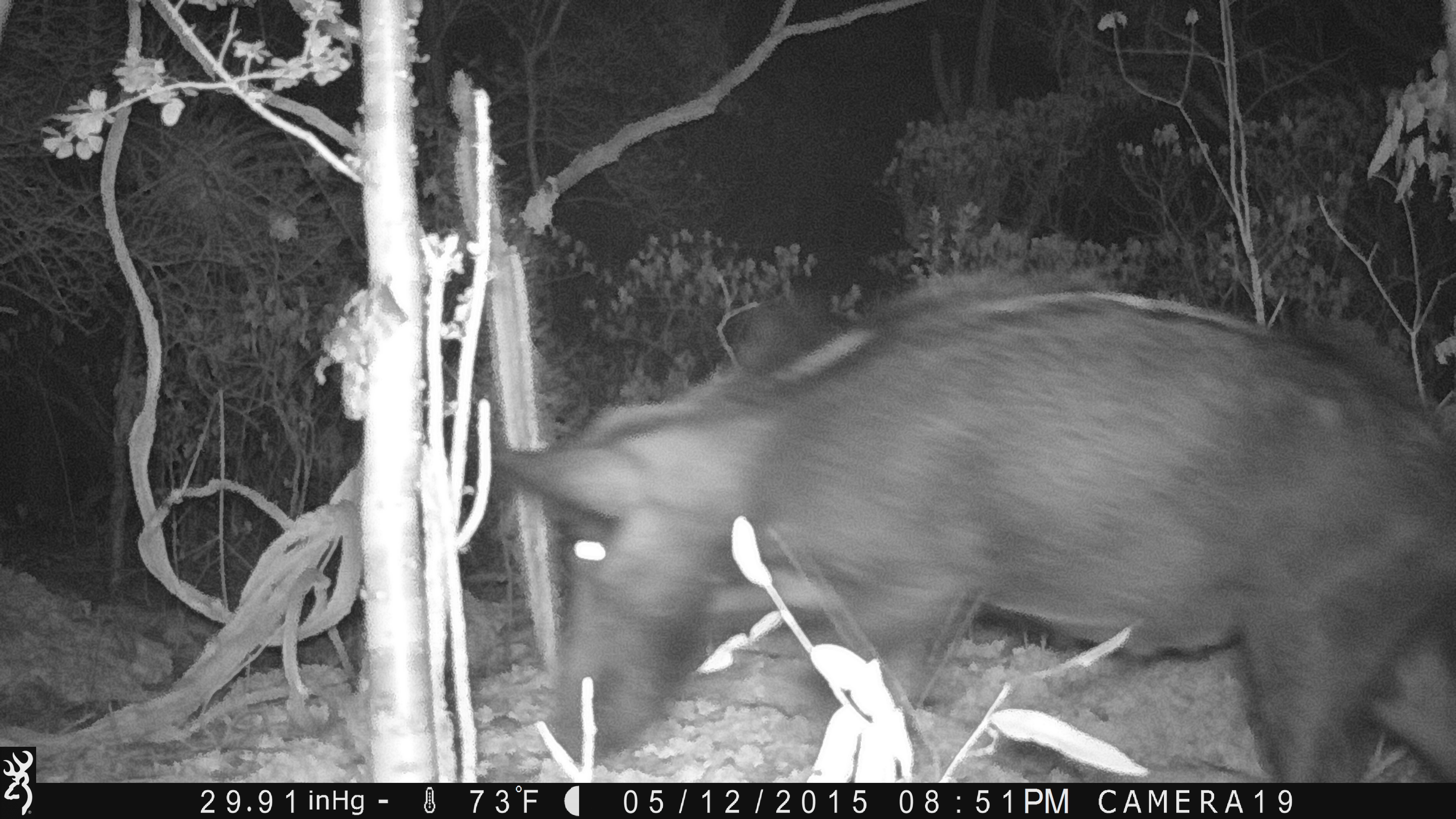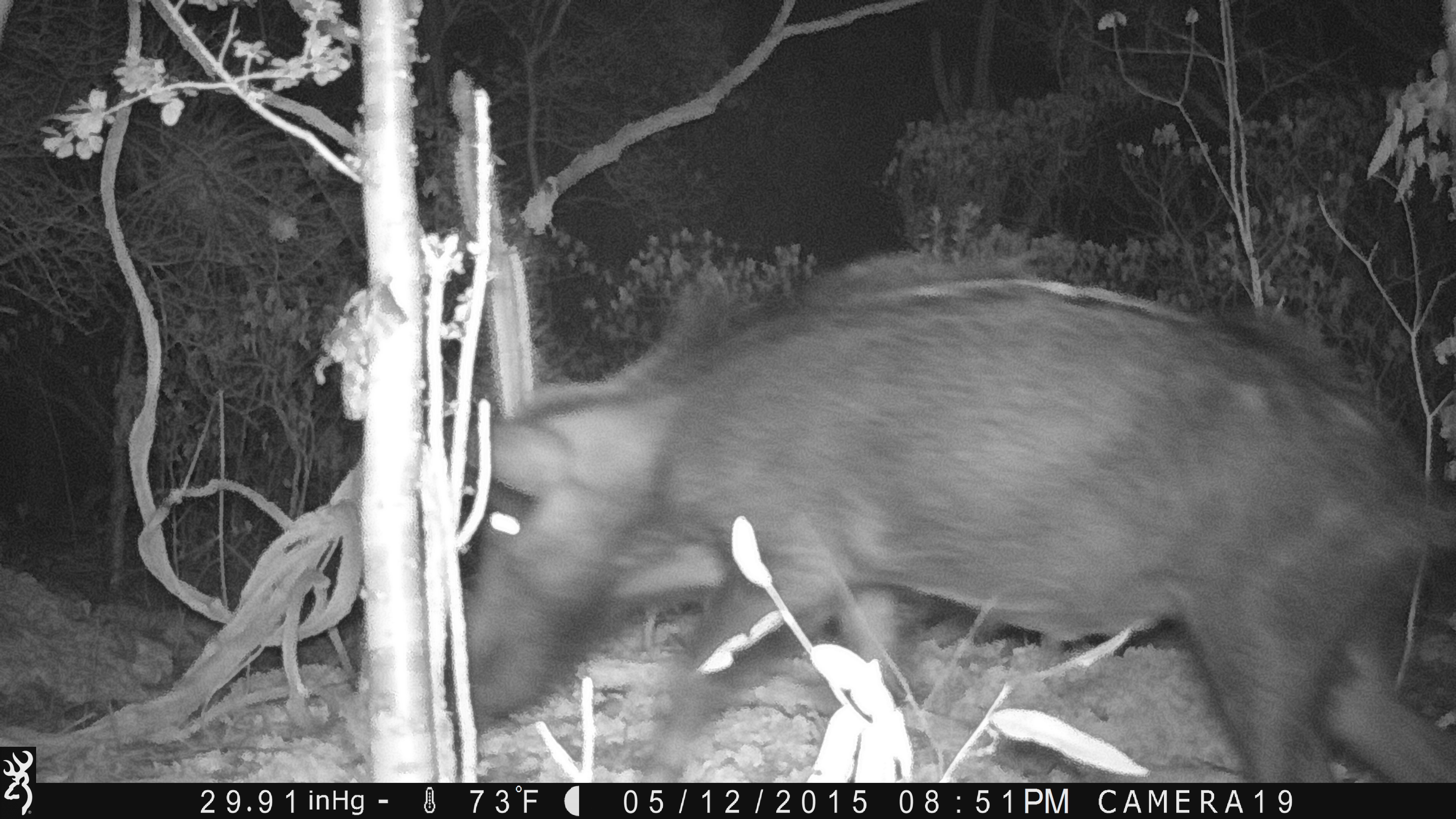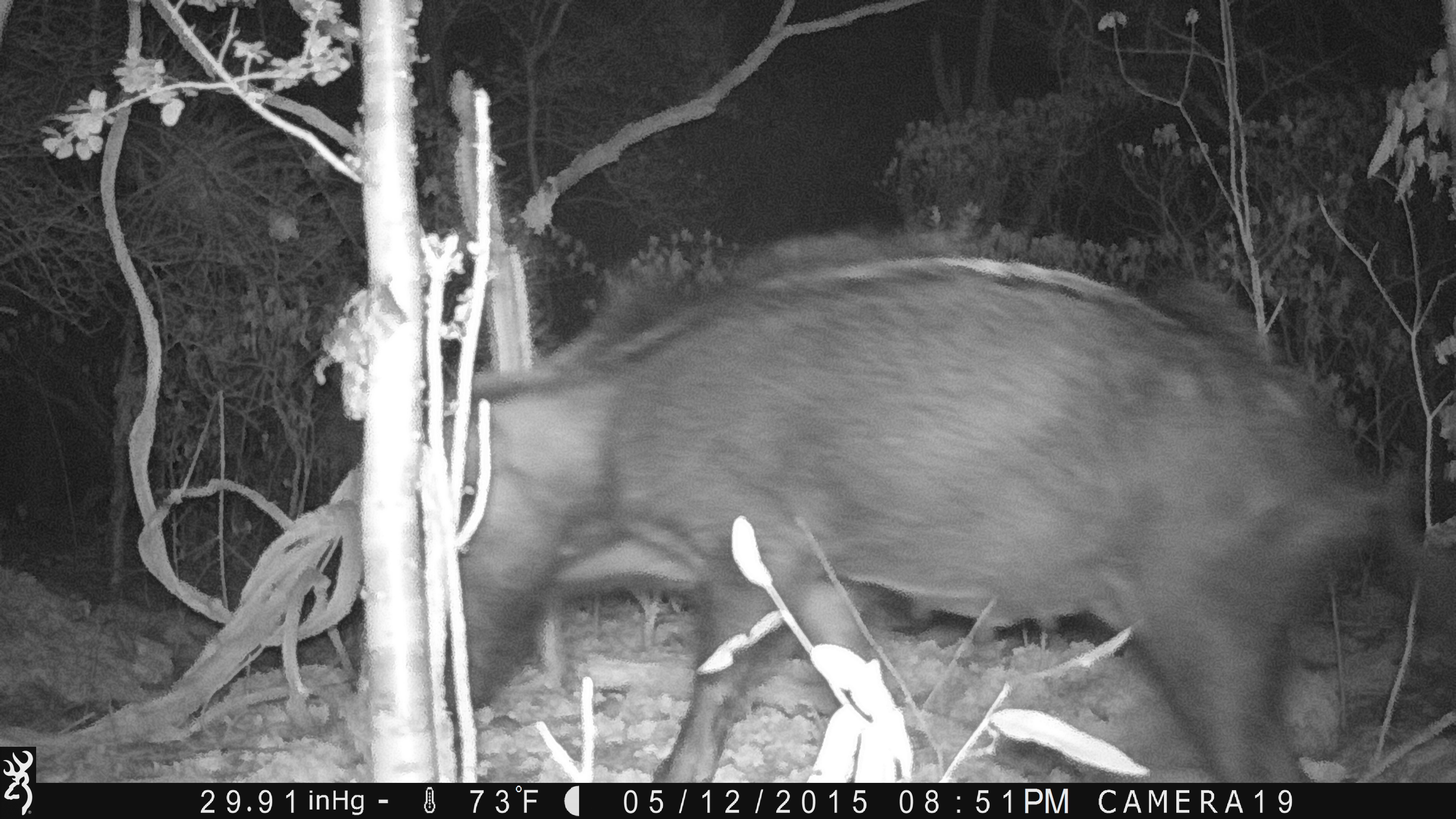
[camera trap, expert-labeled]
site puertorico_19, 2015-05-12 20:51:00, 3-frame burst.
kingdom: Animalia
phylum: Chordata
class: Mammalia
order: Artiodactyla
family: Suidae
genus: Sus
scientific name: Sus scrofa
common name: pig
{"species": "pig (Sus scrofa)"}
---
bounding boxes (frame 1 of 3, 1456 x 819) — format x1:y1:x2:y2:
pig: 468:280:1456:781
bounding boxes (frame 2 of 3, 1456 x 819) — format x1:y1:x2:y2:
pig: 419:256:1456:779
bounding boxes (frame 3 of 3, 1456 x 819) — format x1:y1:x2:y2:
pig: 295:236:1455:788